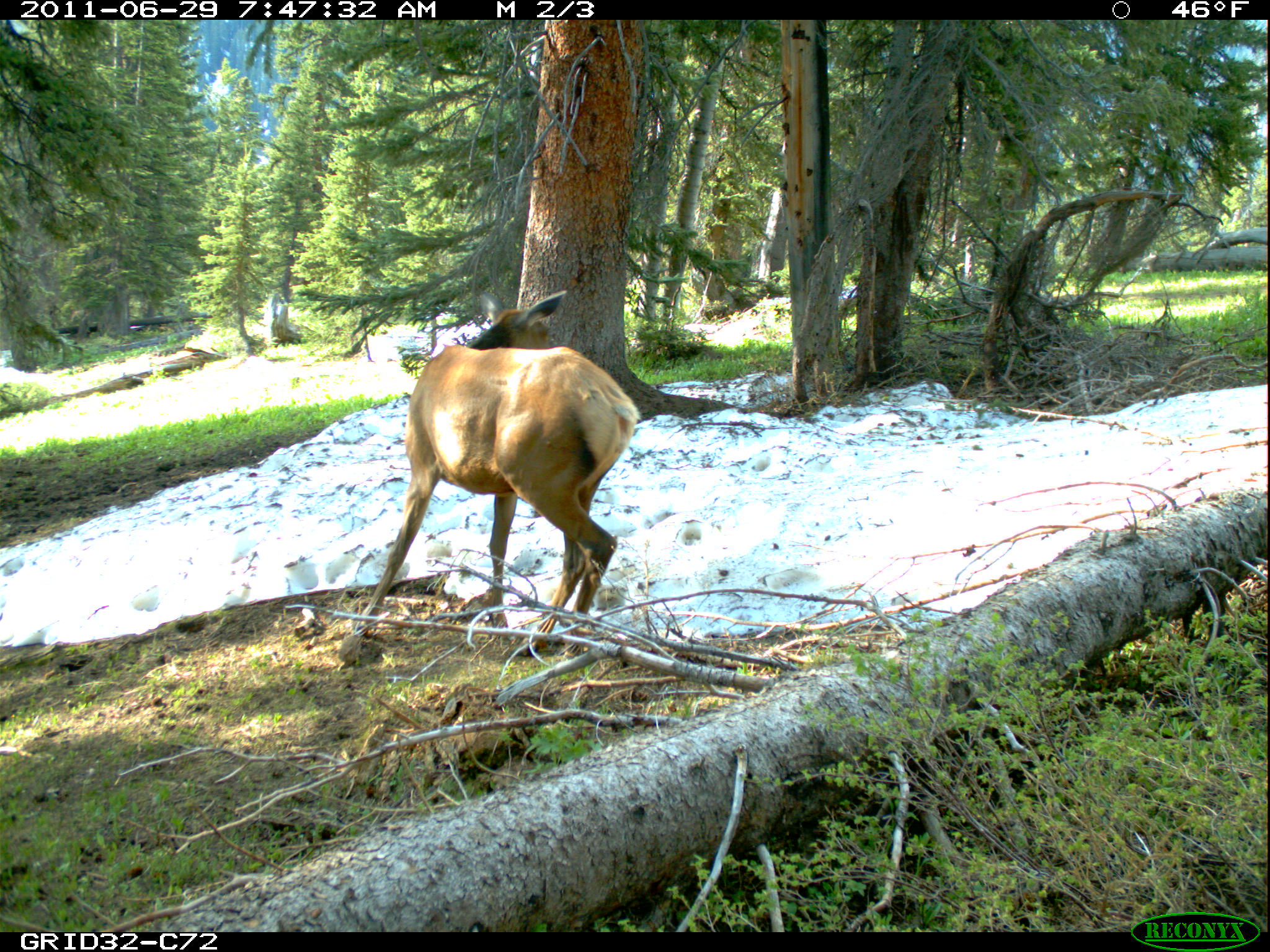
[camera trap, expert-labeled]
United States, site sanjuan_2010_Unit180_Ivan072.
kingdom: Animalia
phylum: Chordata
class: Mammalia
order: Artiodactyla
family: Cervidae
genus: Cervus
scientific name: Cervus elaphus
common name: red deer